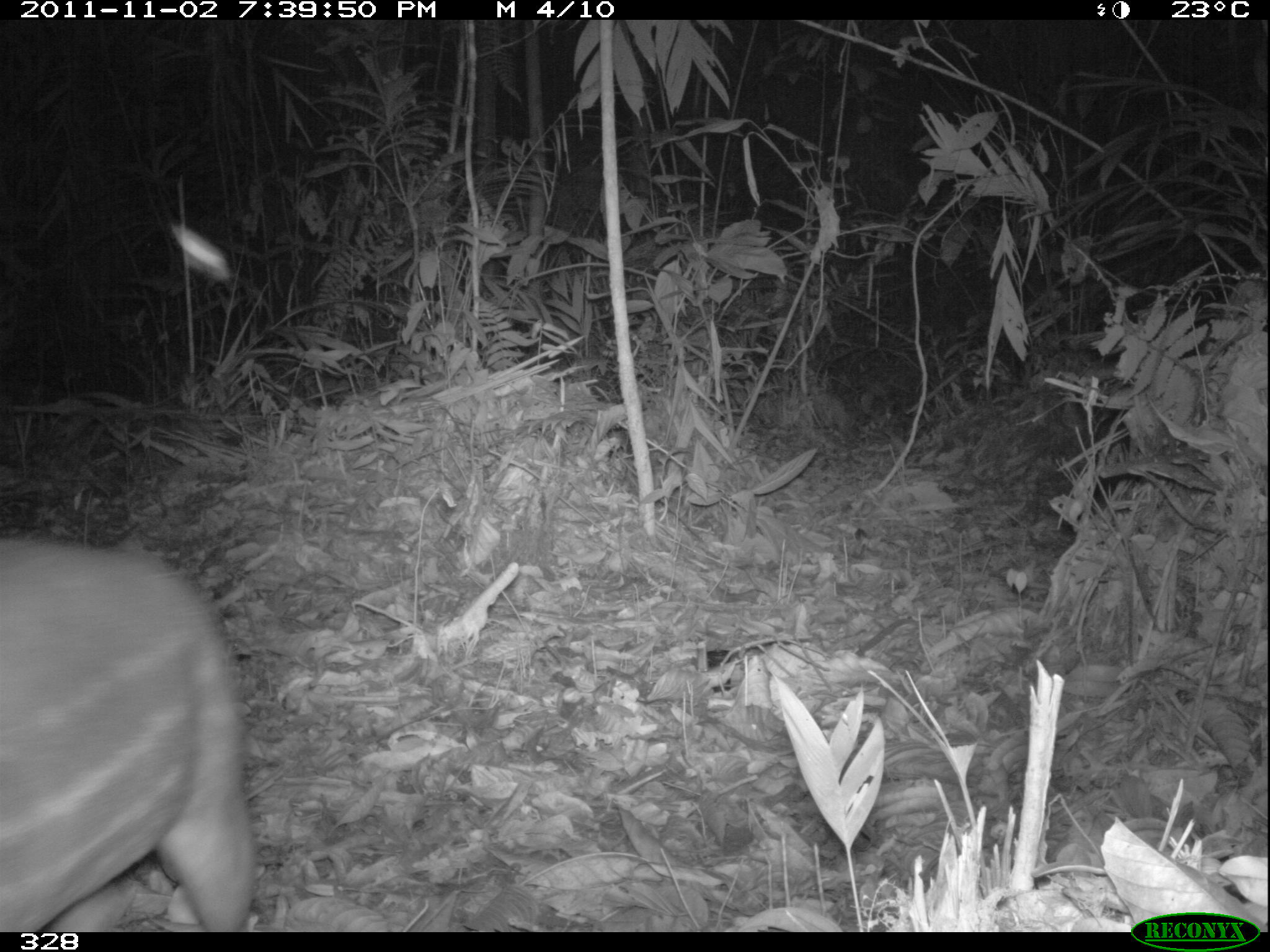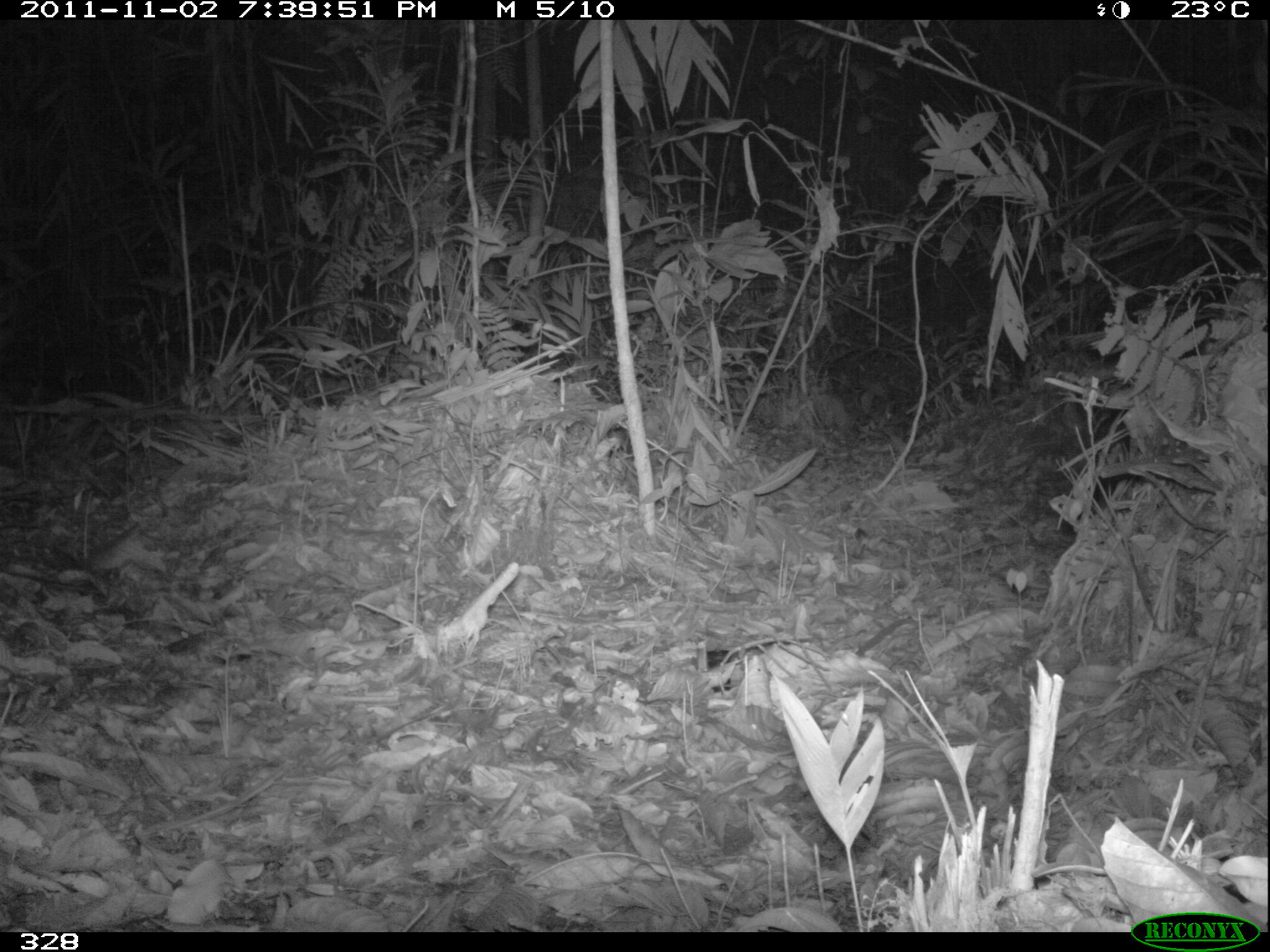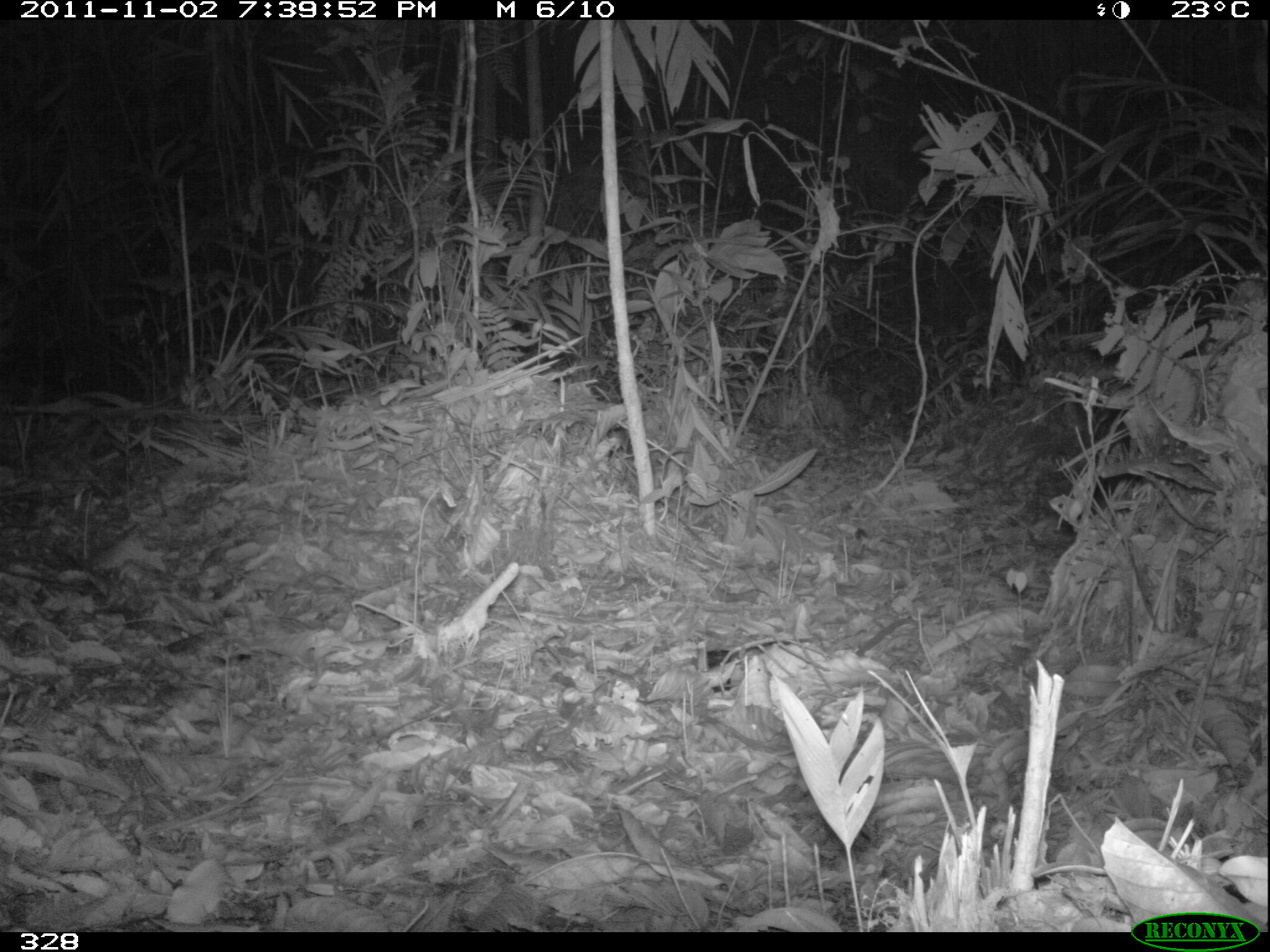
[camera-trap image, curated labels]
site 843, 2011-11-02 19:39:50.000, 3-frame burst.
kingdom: Animalia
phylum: Chordata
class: Mammalia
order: Rodentia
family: Cuniculidae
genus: Cuniculus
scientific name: Cuniculus paca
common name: spotted paca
Cuniculus paca (spotted paca).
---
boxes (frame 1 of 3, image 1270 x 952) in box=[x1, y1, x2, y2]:
cuniculus paca: box=[0, 534, 261, 932]